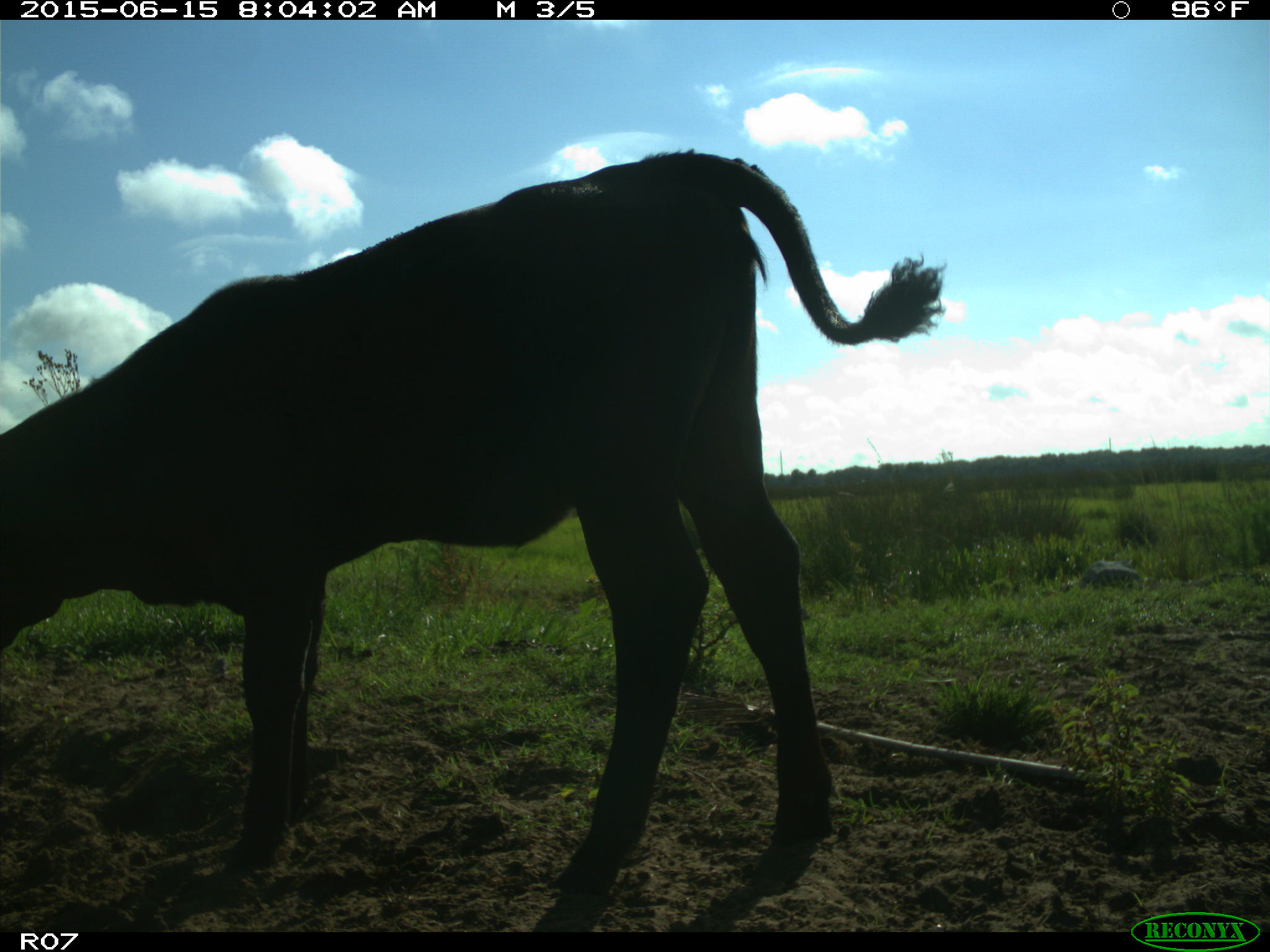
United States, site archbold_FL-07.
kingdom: Animalia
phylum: Chordata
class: Mammalia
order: Artiodactyla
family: Bovidae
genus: Bos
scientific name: Bos taurus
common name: domestic cow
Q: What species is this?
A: Bos taurus (domestic cow).